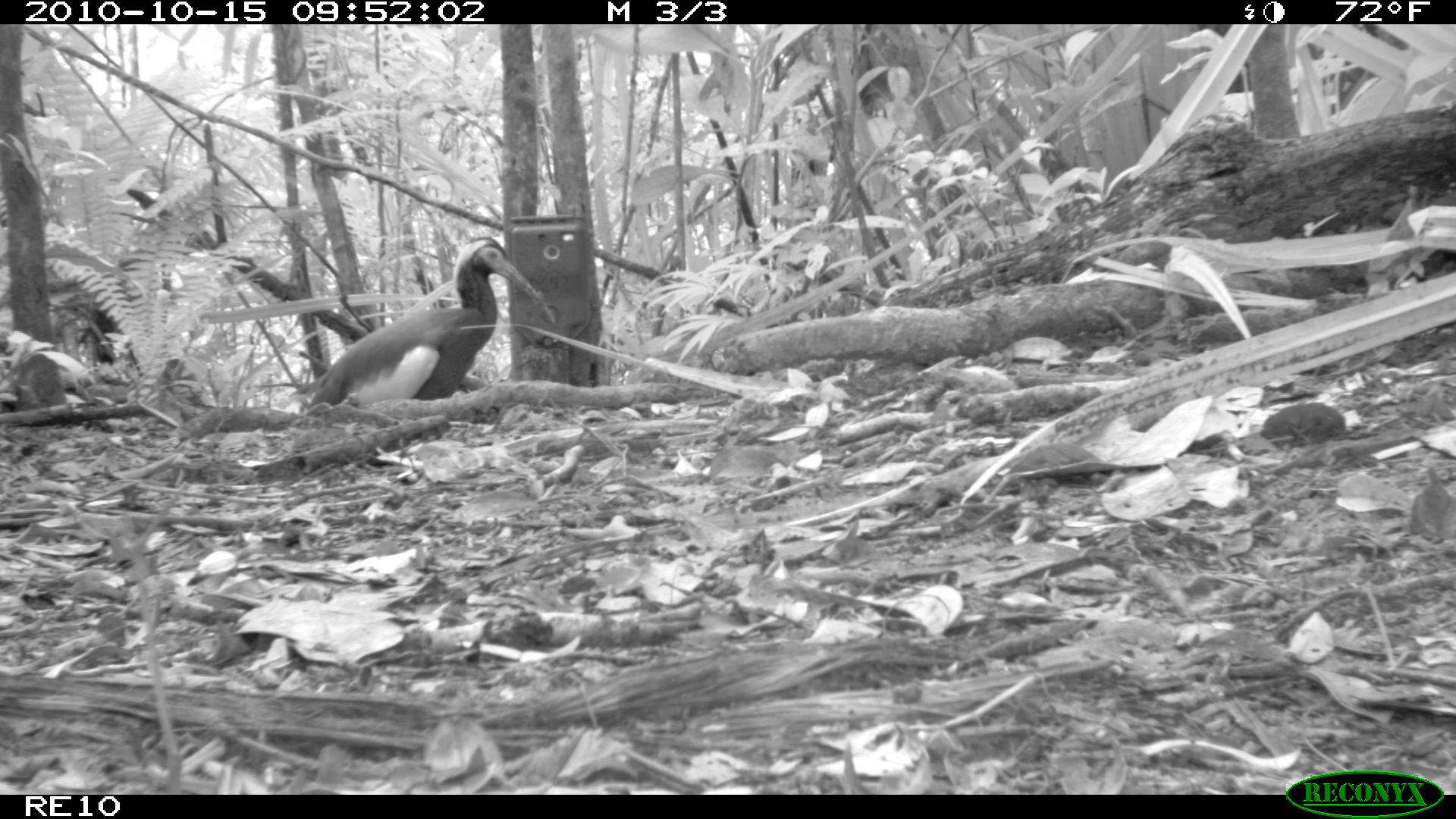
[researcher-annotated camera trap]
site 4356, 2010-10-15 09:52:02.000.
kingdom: Animalia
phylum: Chordata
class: Aves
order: Pelecaniformes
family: Threskiornithidae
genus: Lophotibis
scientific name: Lophotibis cristata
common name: madagascan ibis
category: lophotibis cristataa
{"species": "lophotibis cristataa (madagascan ibis) (Lophotibis cristata)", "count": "1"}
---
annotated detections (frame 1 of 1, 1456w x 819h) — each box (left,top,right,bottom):
lophotibis cristataa: (287,234,554,411)